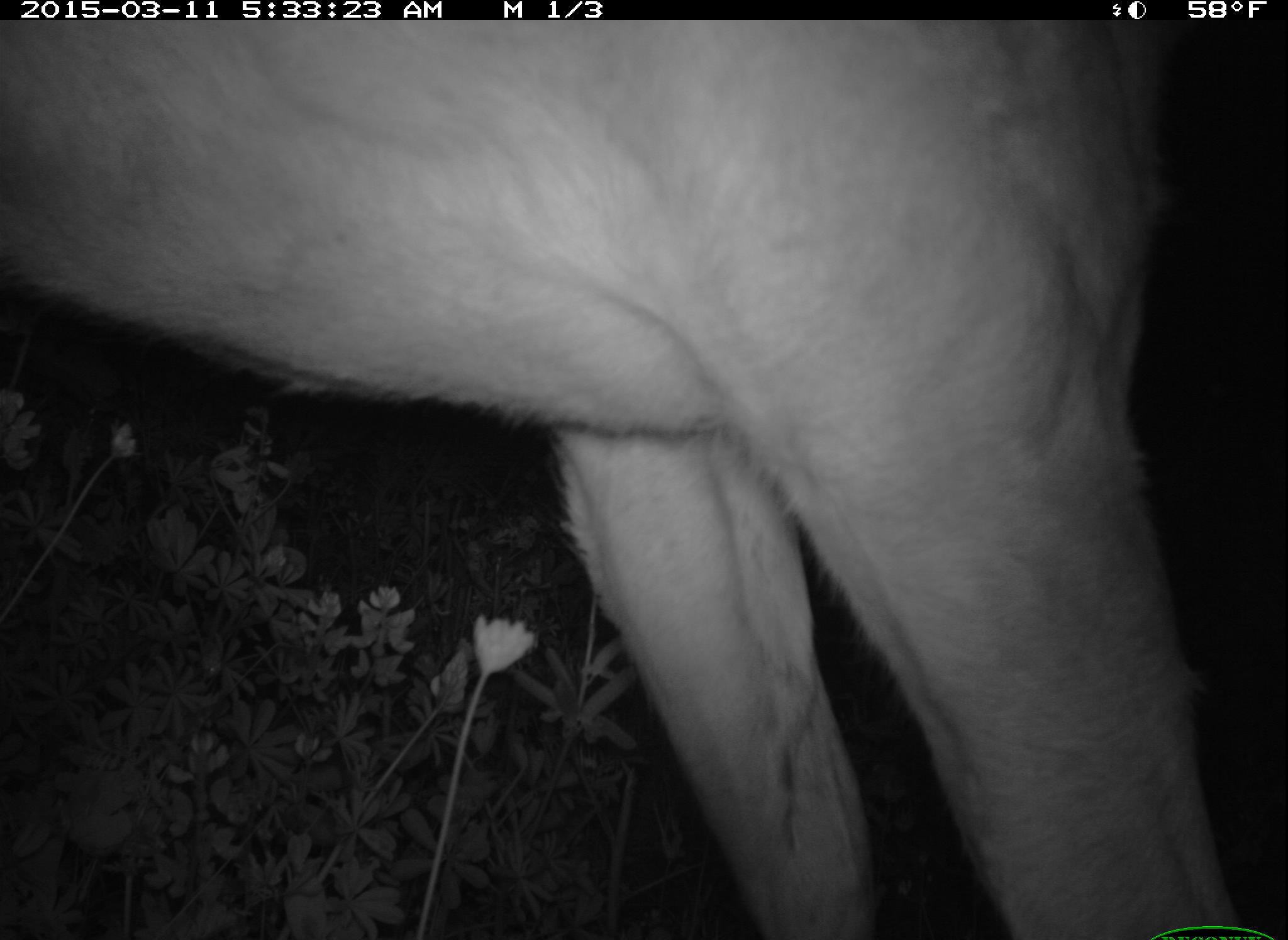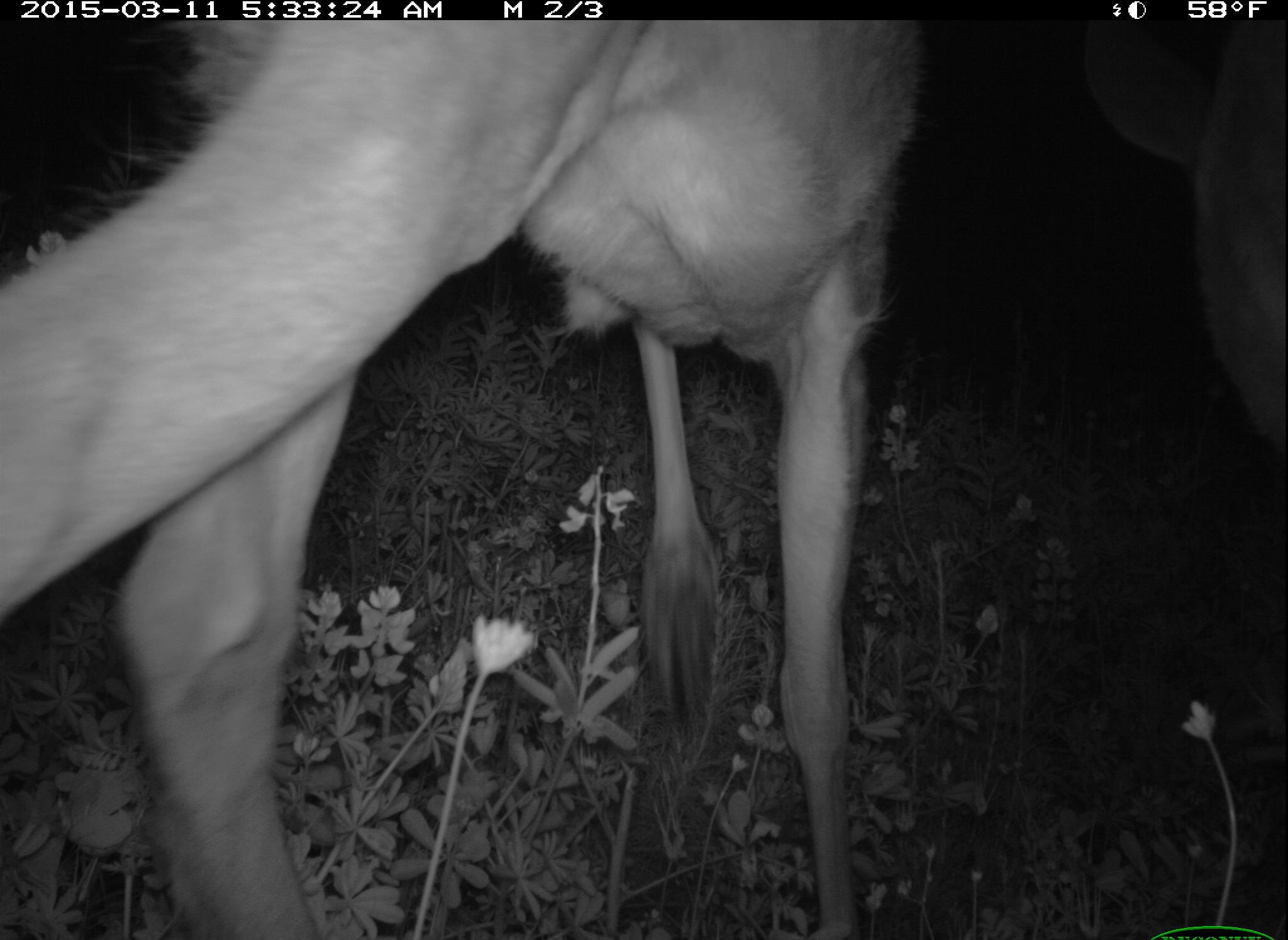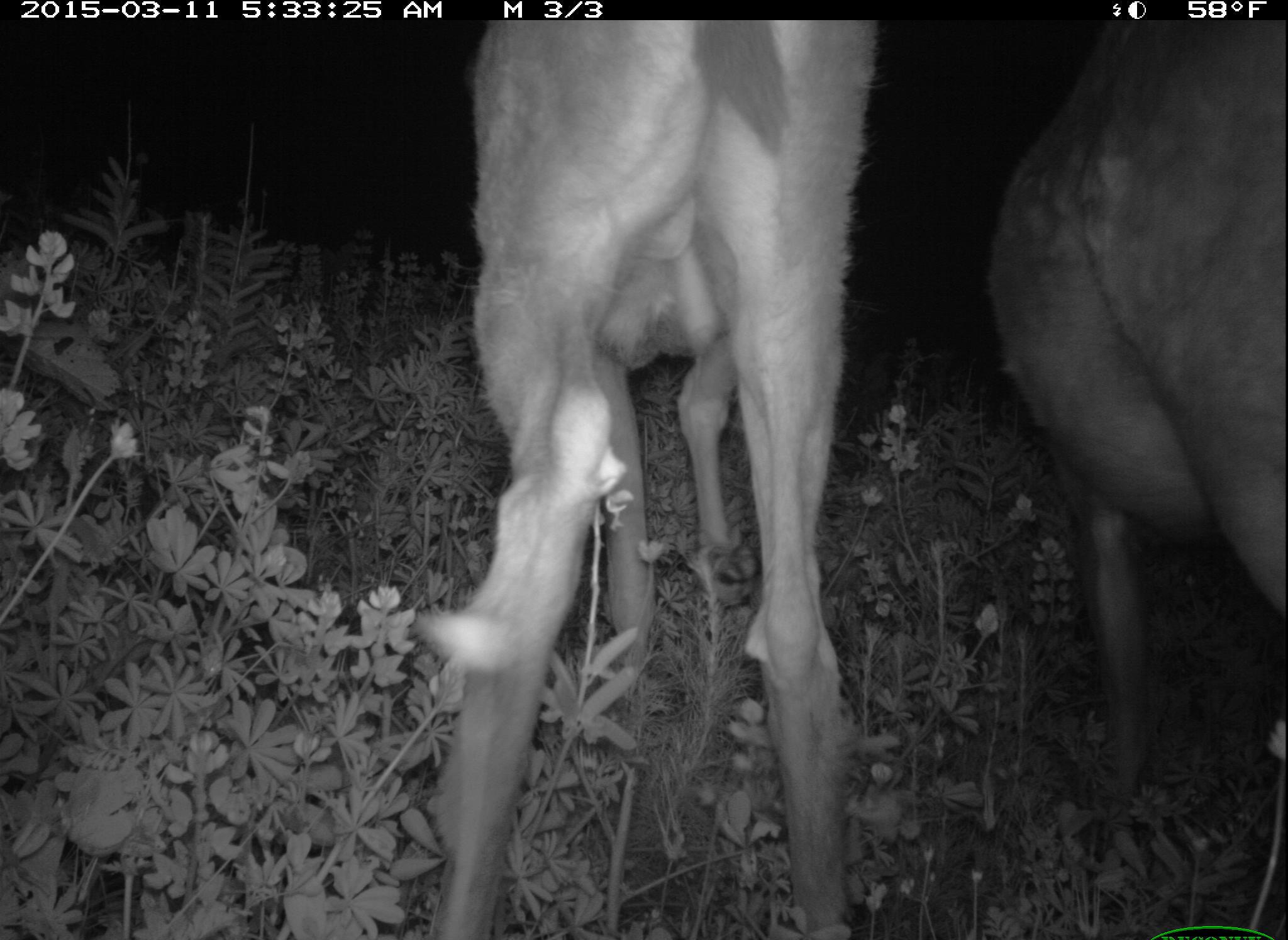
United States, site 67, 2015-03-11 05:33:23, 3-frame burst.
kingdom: Animalia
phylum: Chordata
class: Mammalia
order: Artiodactyla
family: Cervidae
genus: Odocoileus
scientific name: Odocoileus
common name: deer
Deer (Odocoileus).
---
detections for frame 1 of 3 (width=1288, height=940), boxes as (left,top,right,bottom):
deer: (4,20,1242,938)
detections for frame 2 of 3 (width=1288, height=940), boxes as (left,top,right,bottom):
deer: (3,23,929,940)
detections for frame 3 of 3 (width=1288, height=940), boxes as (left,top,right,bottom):
deer: (408,17,888,940); (982,12,1285,840)